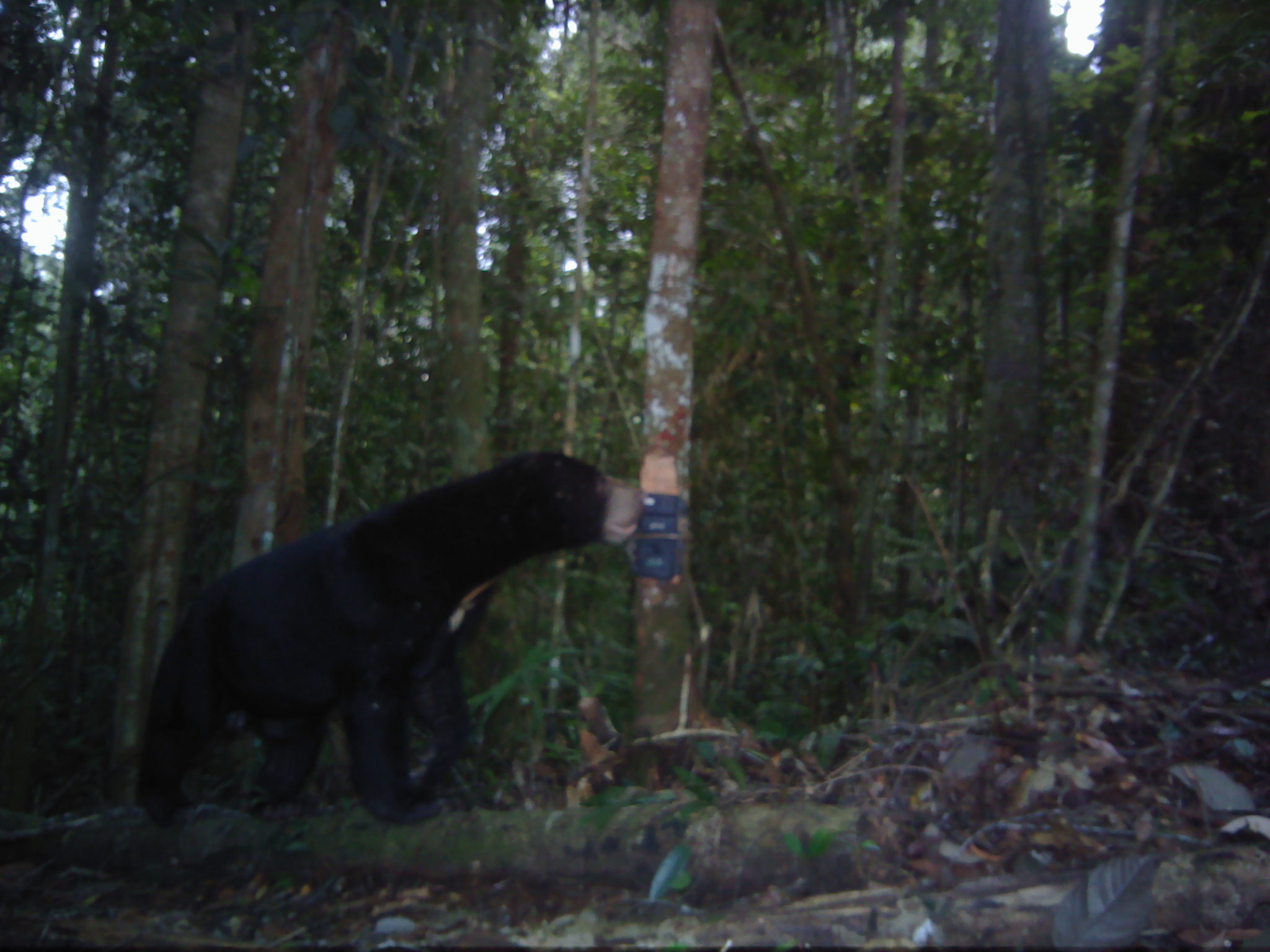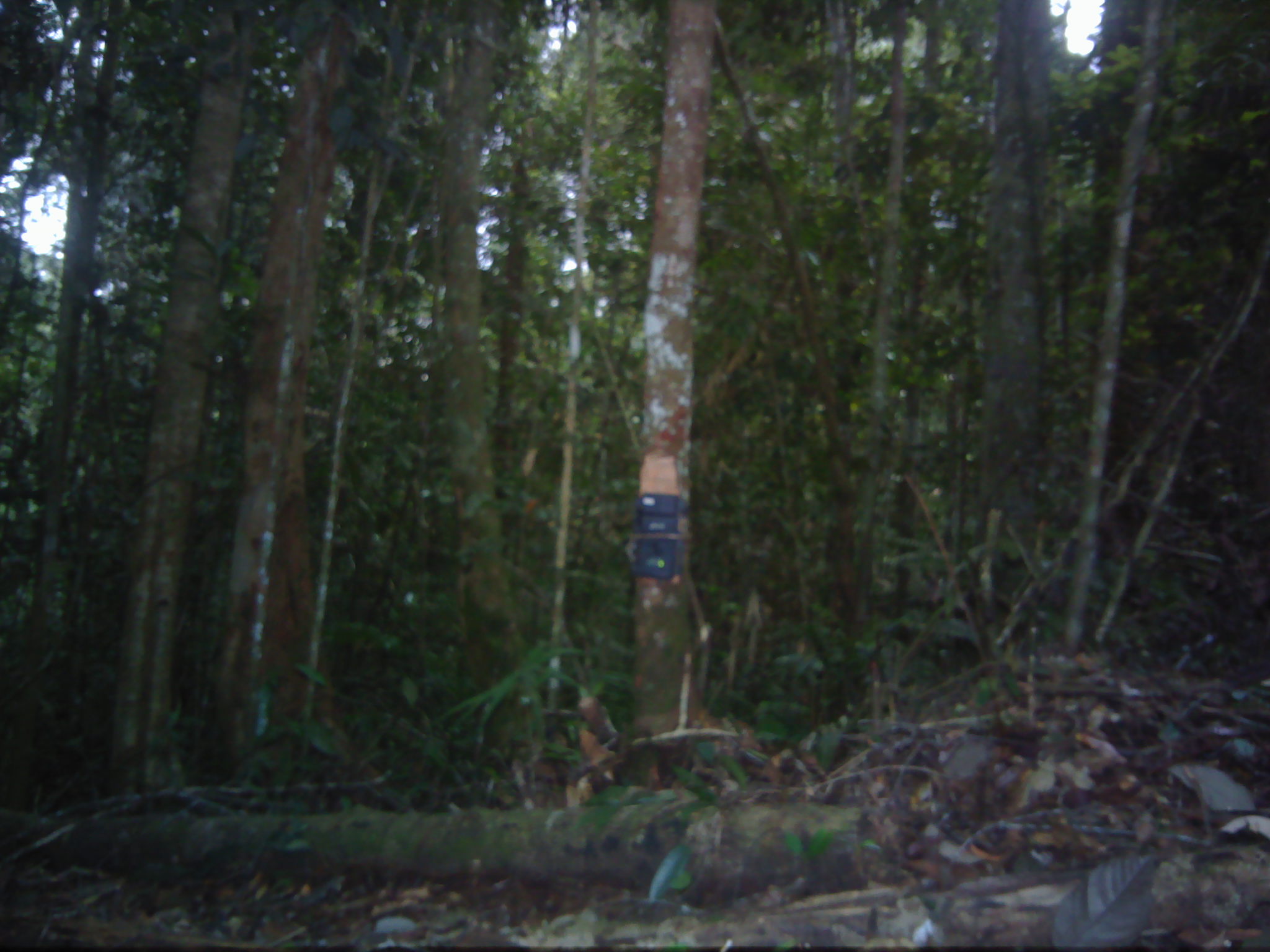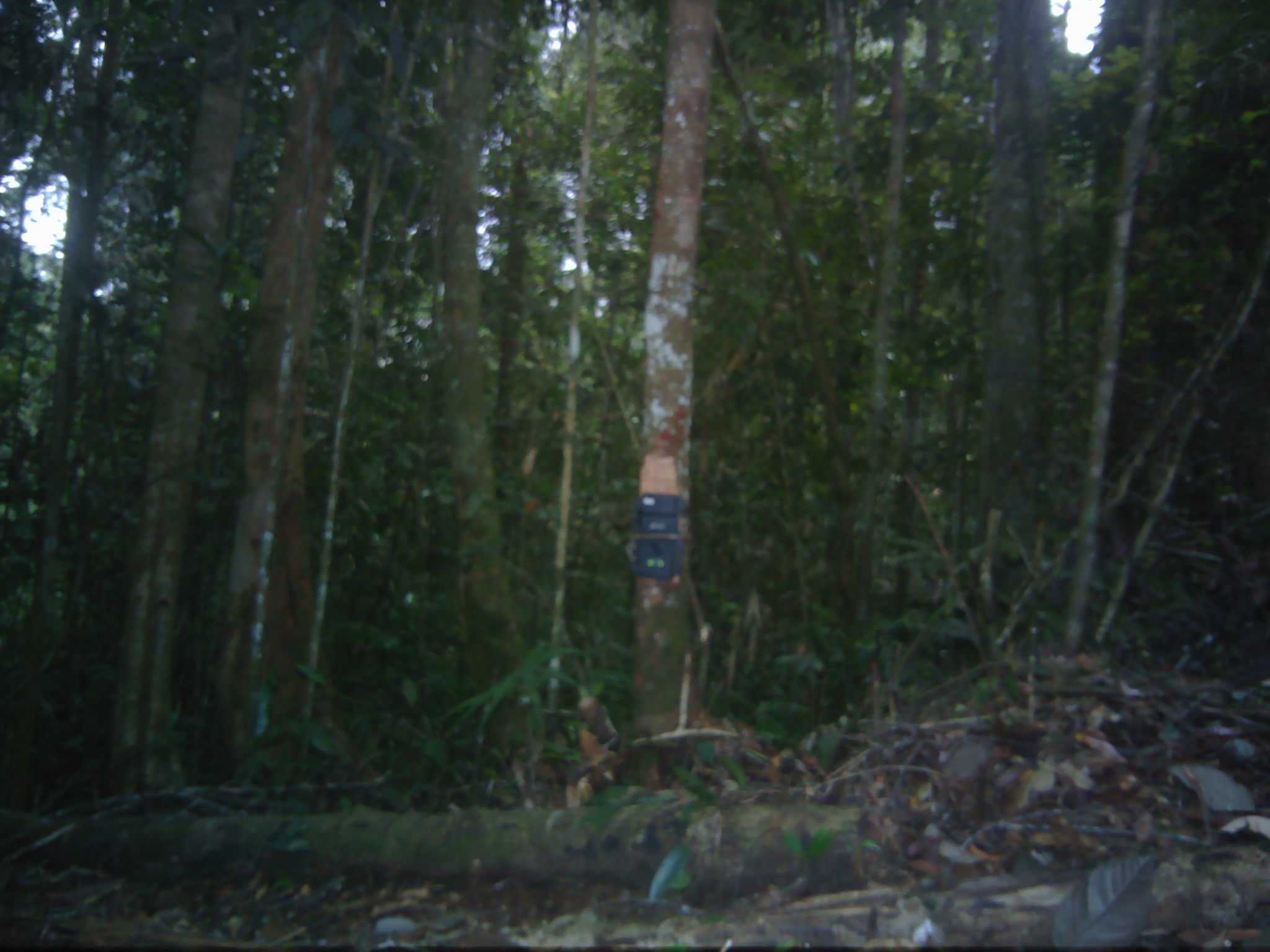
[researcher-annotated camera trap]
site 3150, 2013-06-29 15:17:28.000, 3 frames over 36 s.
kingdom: Animalia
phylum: Chordata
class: Mammalia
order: Carnivora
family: Ursidae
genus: Helarctos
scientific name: Helarctos malayanus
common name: sun bear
Helarctos malayanus (sun bear), count 1.